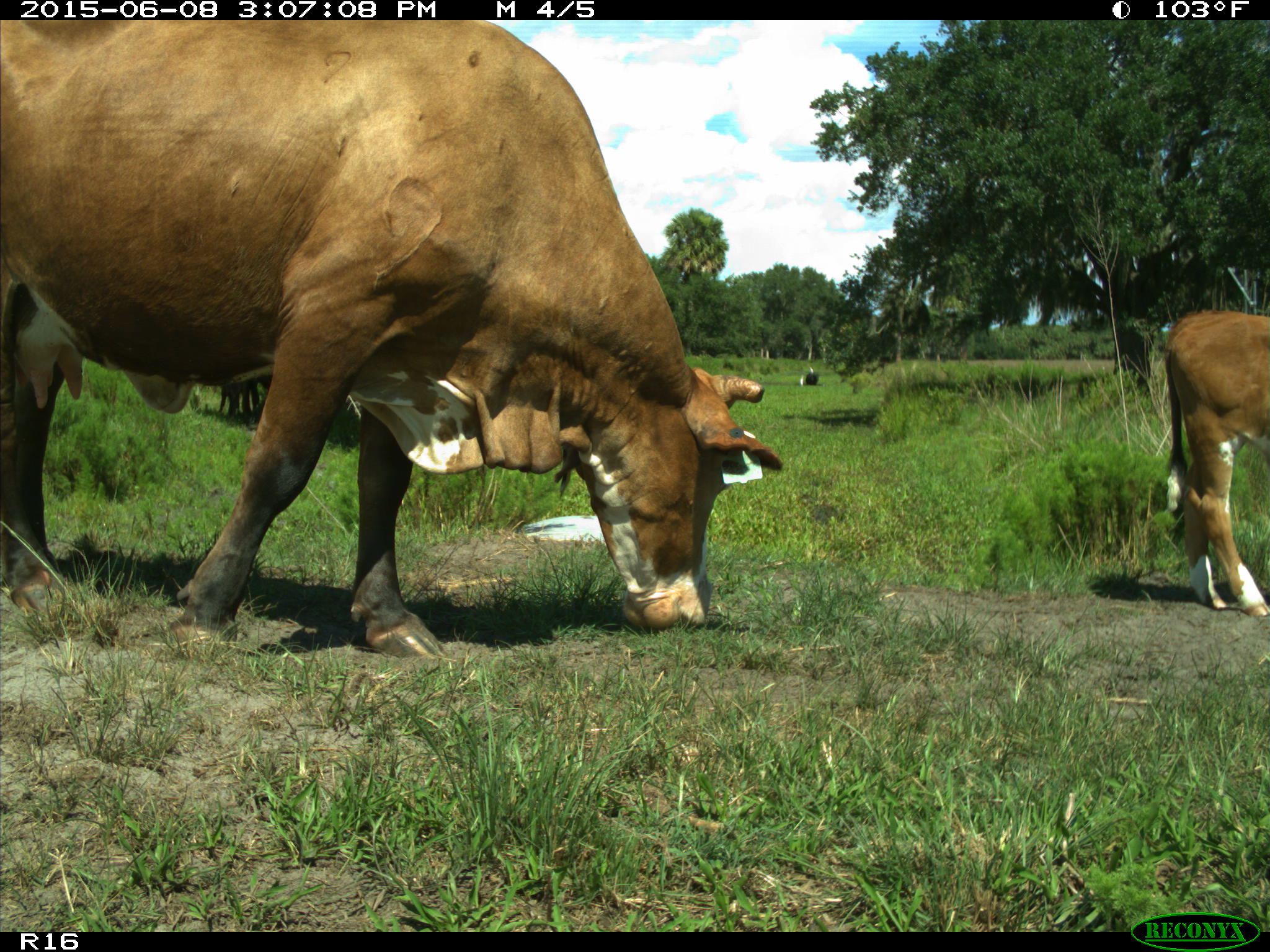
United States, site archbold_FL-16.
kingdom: Animalia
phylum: Chordata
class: Mammalia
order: Artiodactyla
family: Bovidae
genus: Bos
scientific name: Bos taurus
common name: domestic cow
Bos taurus (domestic cow).